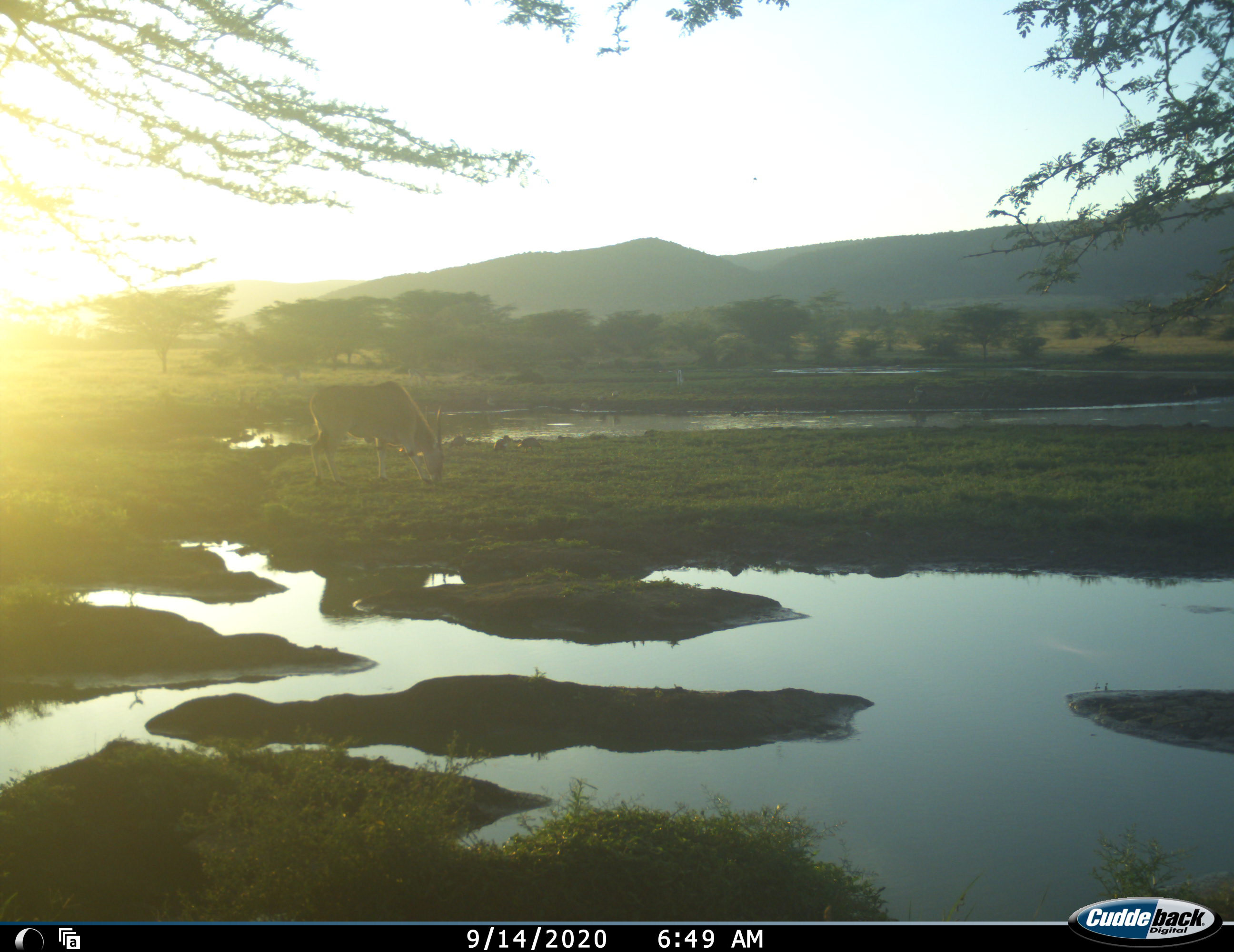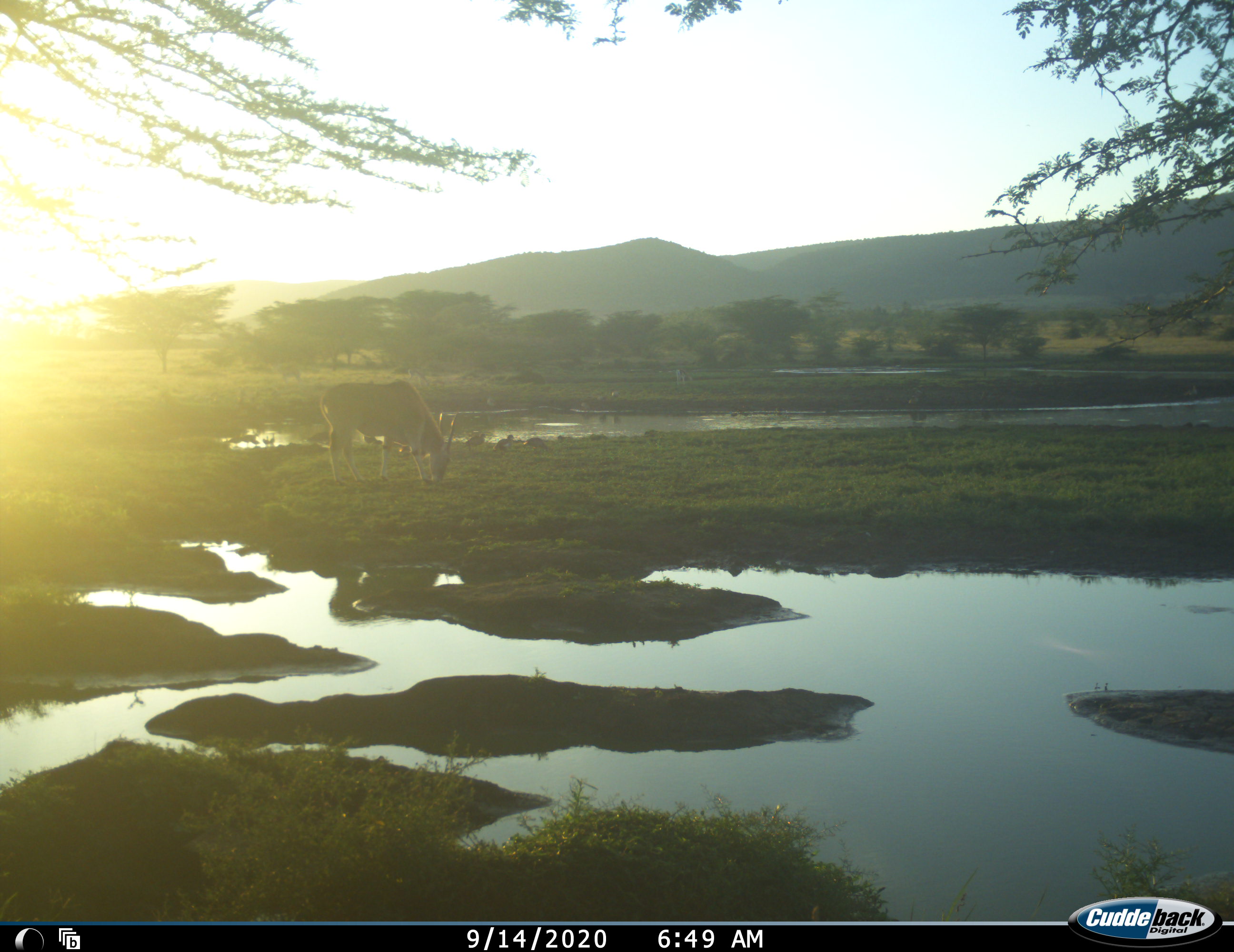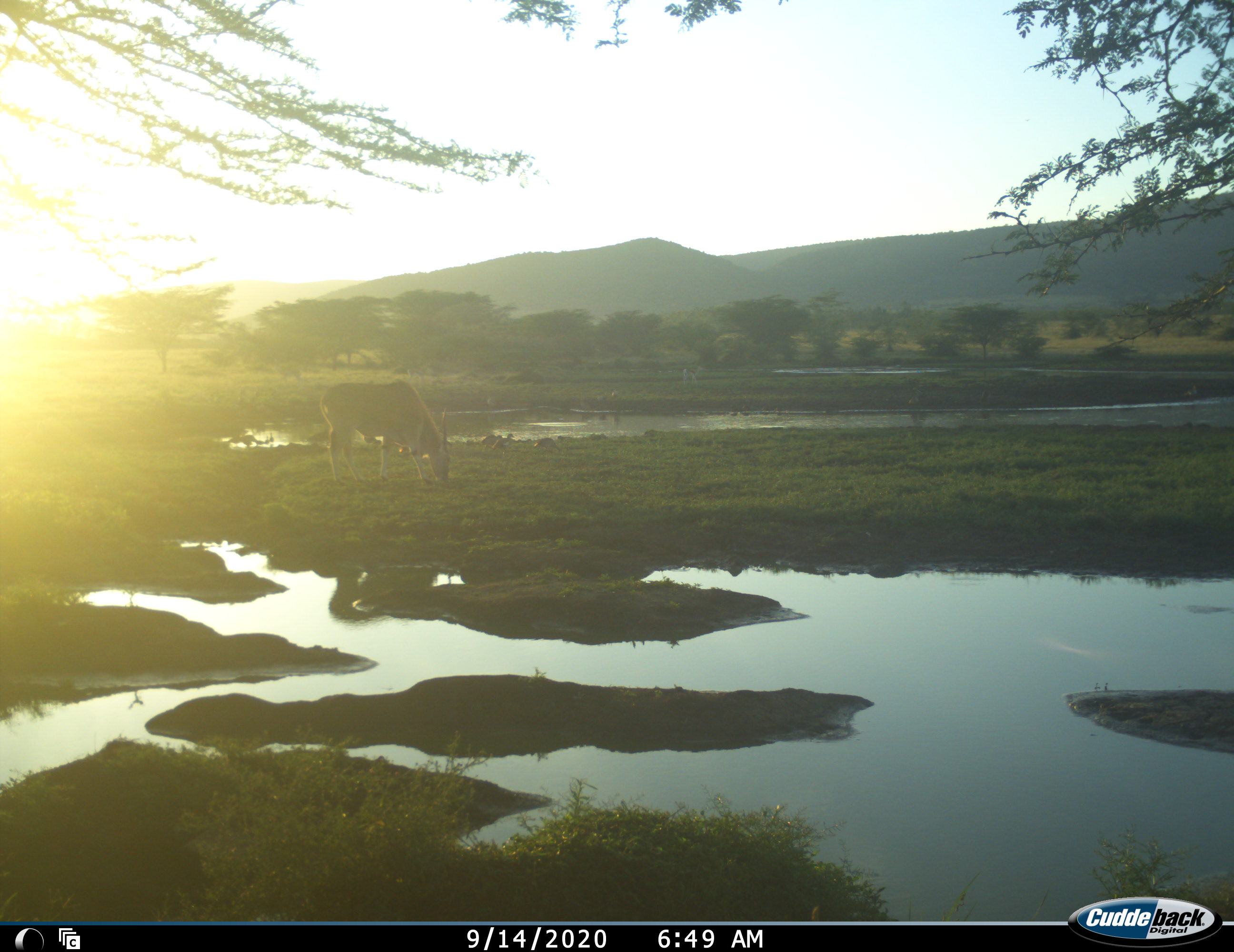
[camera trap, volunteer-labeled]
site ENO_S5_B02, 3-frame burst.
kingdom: Animalia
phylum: Chordata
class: Mammalia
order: Artiodactyla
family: Bovidae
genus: Tragelaphus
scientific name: Tragelaphus oryx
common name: eland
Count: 1.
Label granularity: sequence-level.